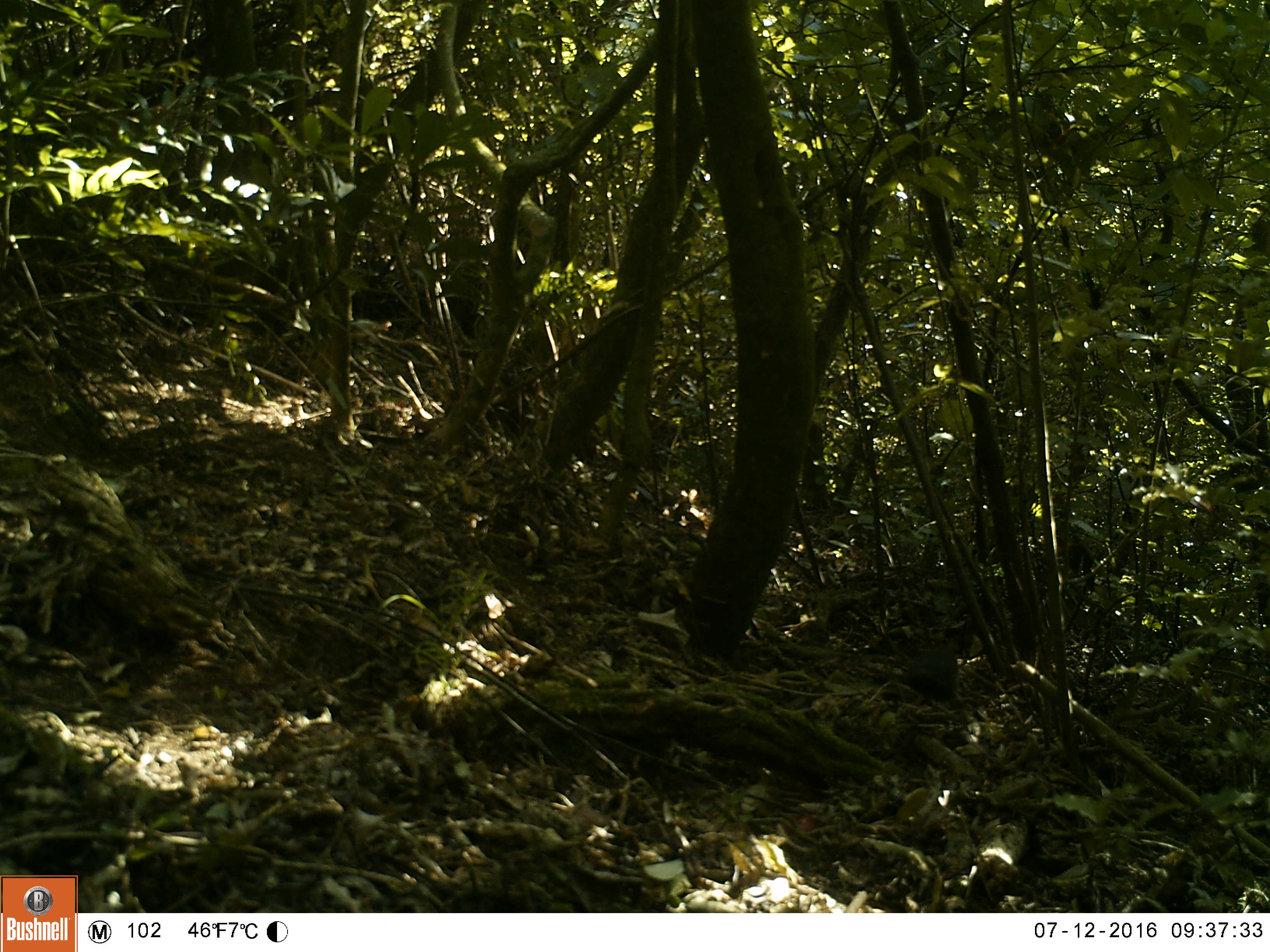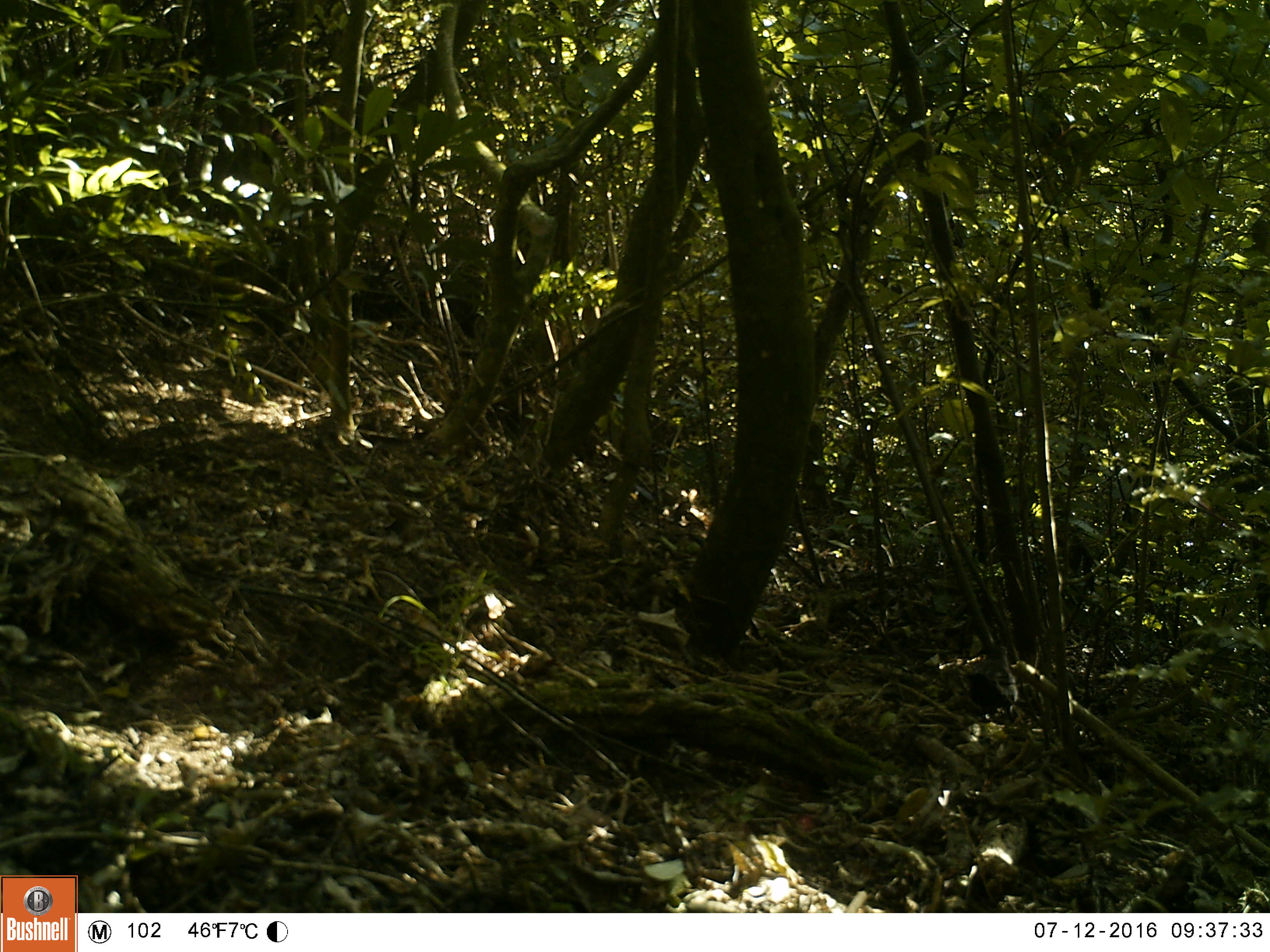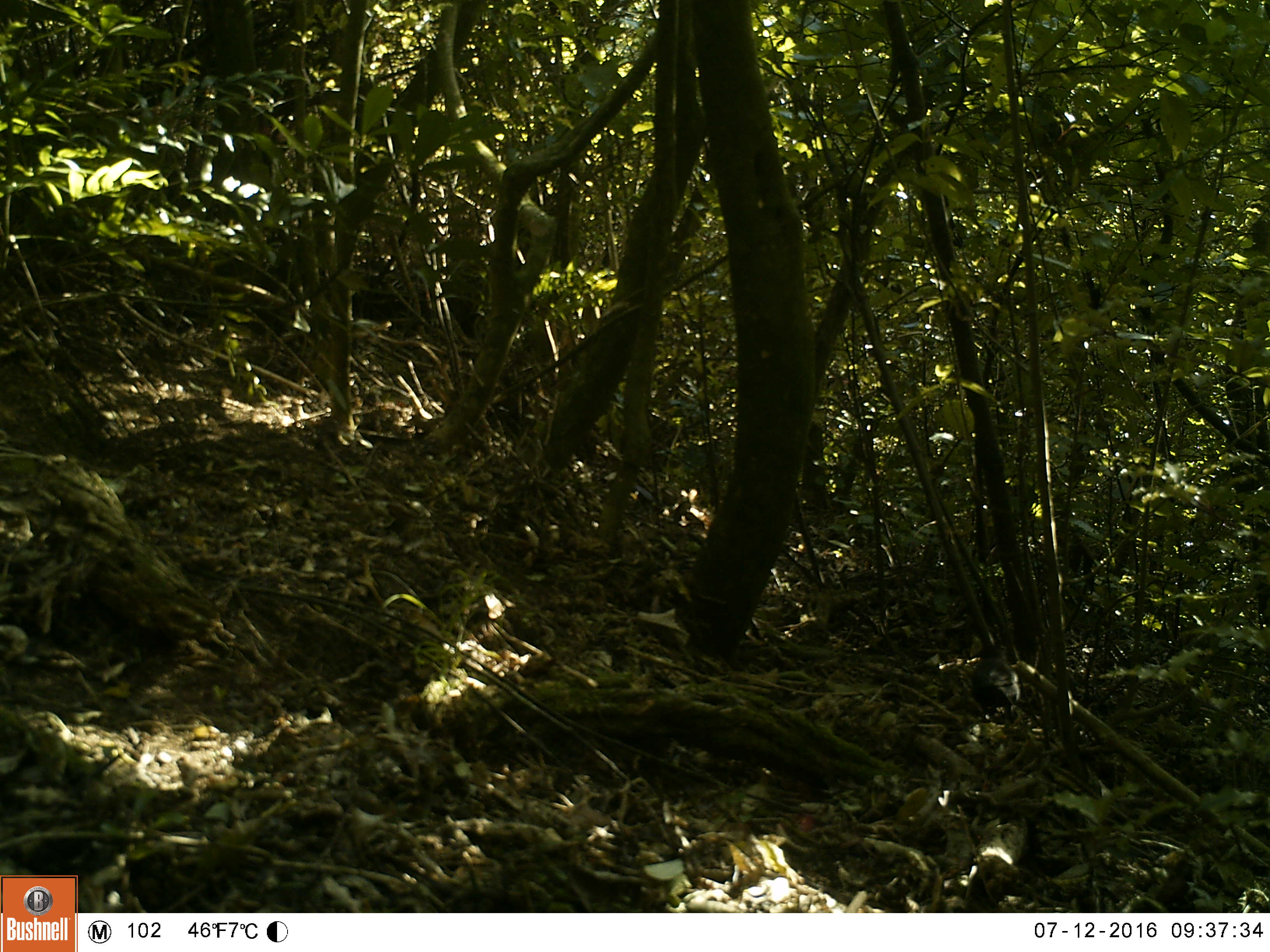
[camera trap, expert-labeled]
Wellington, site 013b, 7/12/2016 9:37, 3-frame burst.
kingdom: Animalia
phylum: Chordata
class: Aves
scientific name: Aves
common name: bird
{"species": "bird (Aves)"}